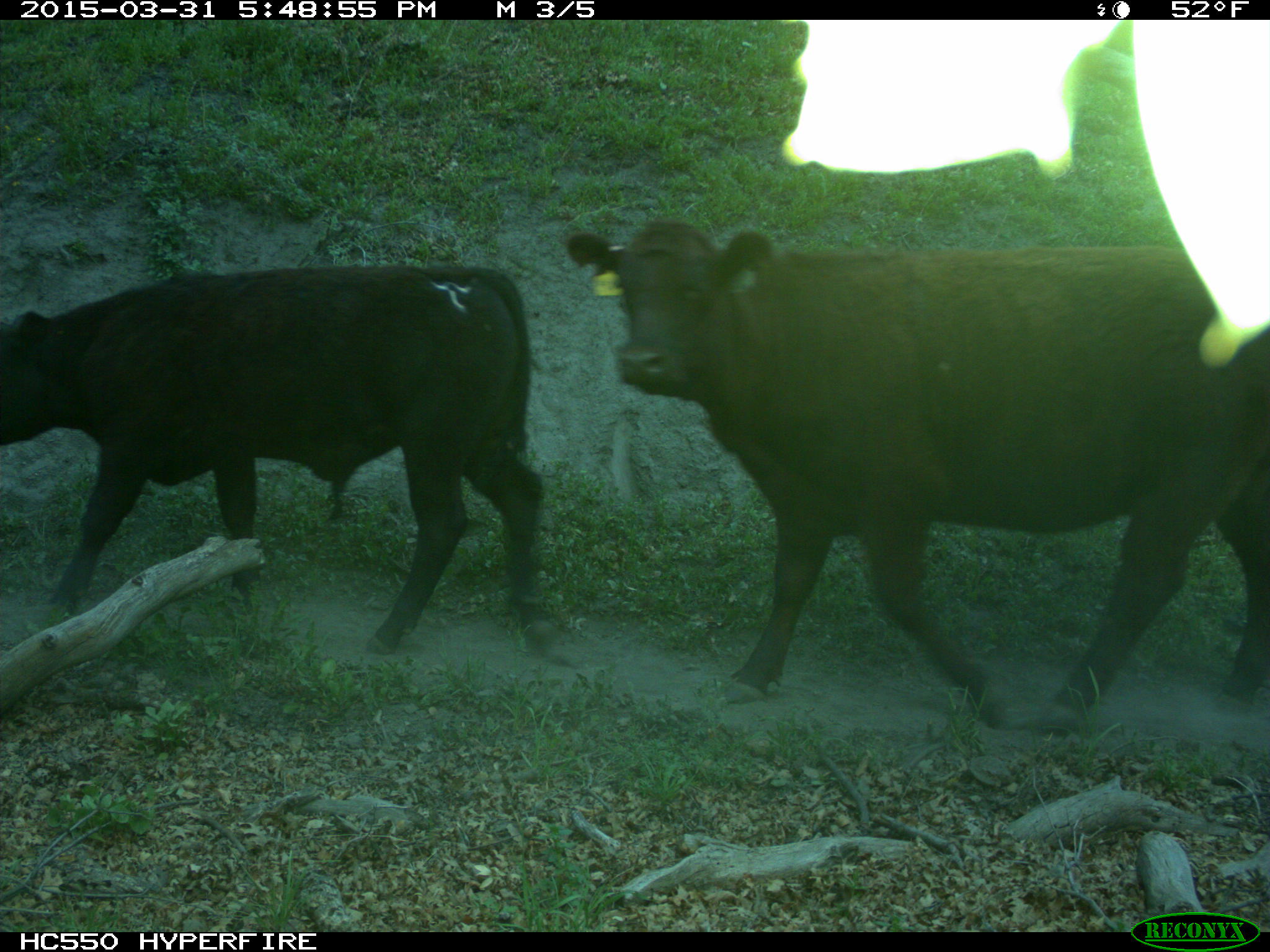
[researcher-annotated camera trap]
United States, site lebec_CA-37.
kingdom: Animalia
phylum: Chordata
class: Mammalia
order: Artiodactyla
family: Bovidae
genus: Bos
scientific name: Bos taurus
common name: domestic cow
Bos taurus (domestic cow).